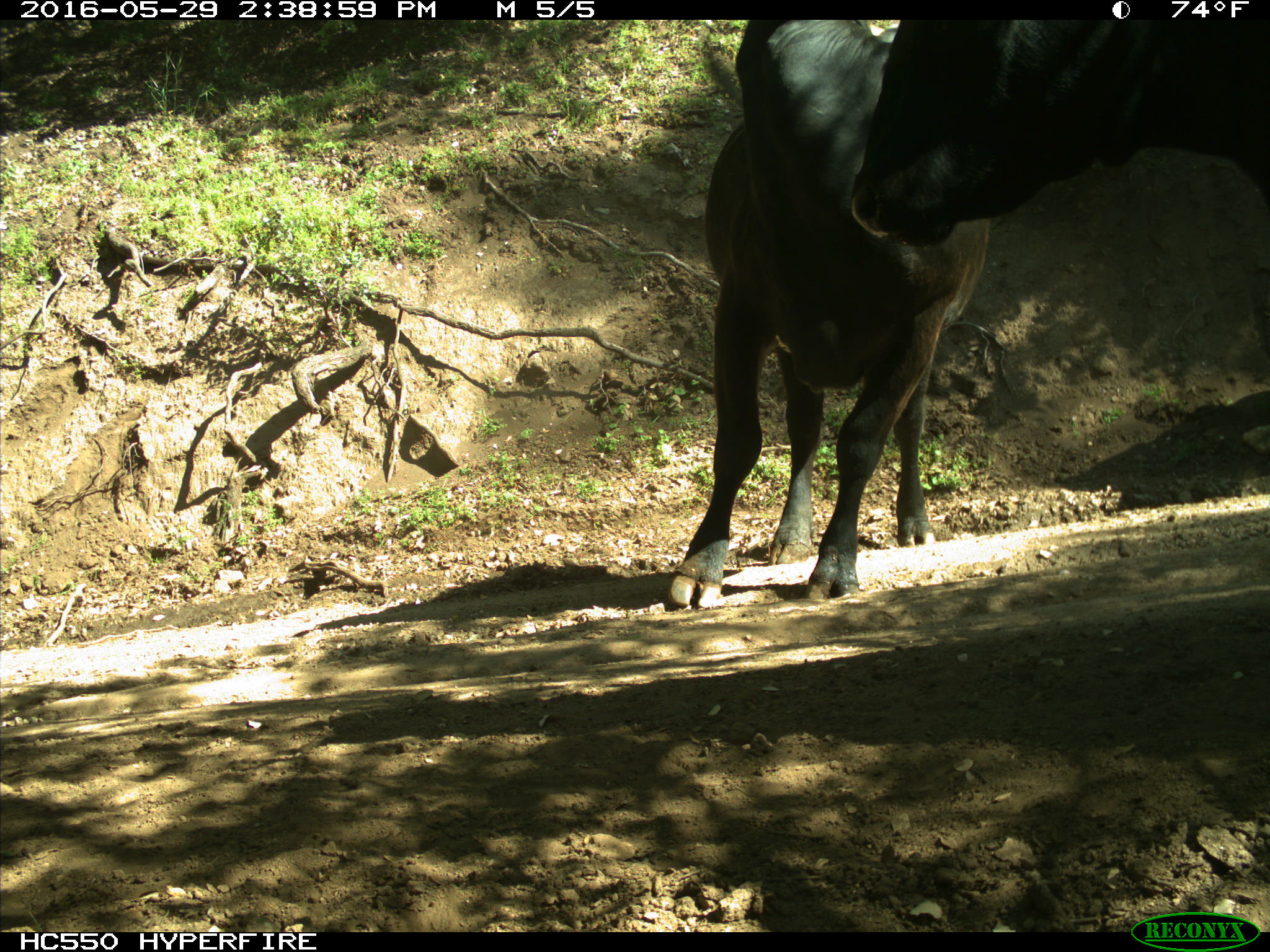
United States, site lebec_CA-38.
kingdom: Animalia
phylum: Chordata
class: Mammalia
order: Artiodactyla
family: Bovidae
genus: Bos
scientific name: Bos taurus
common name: domestic cow